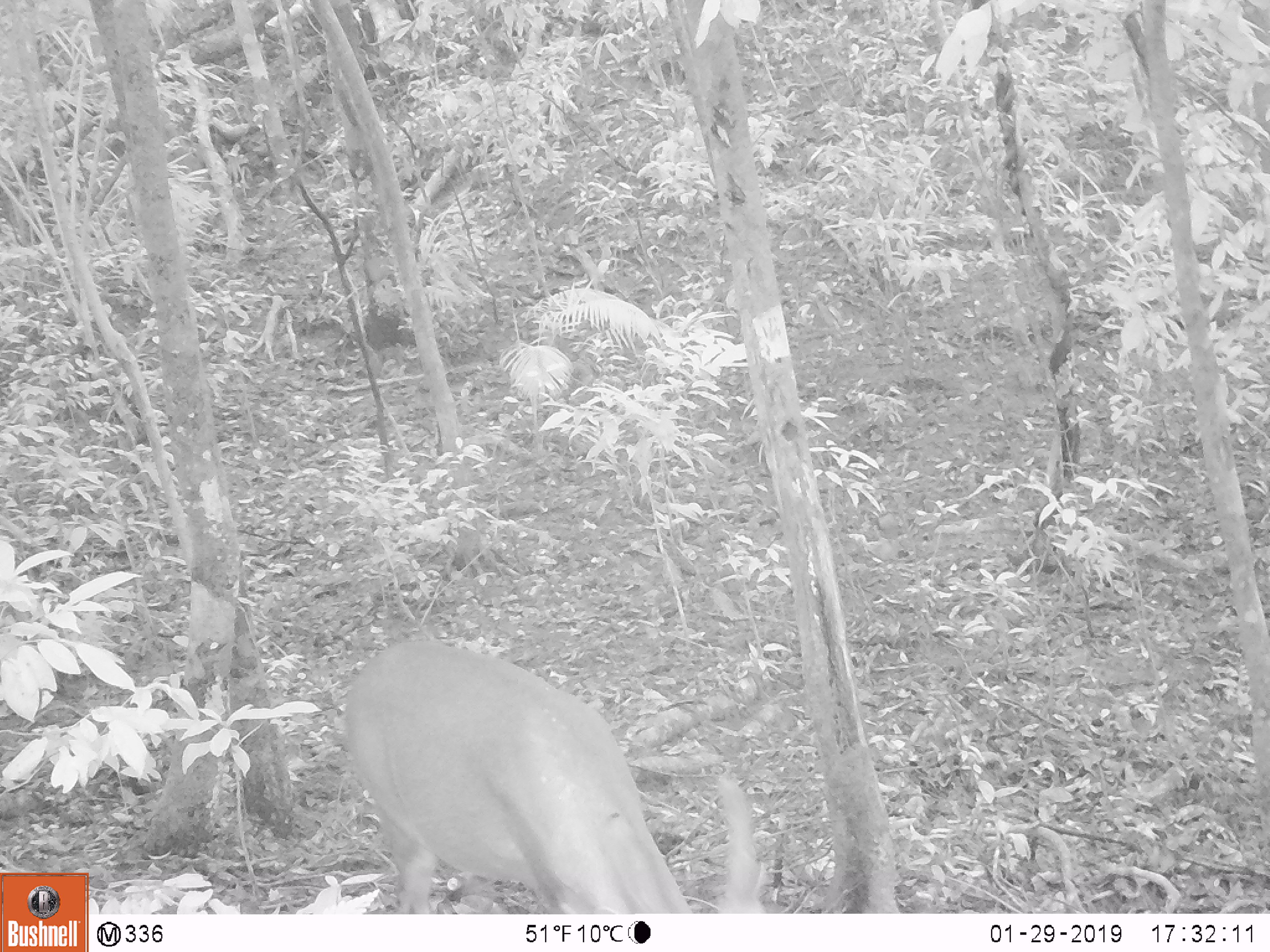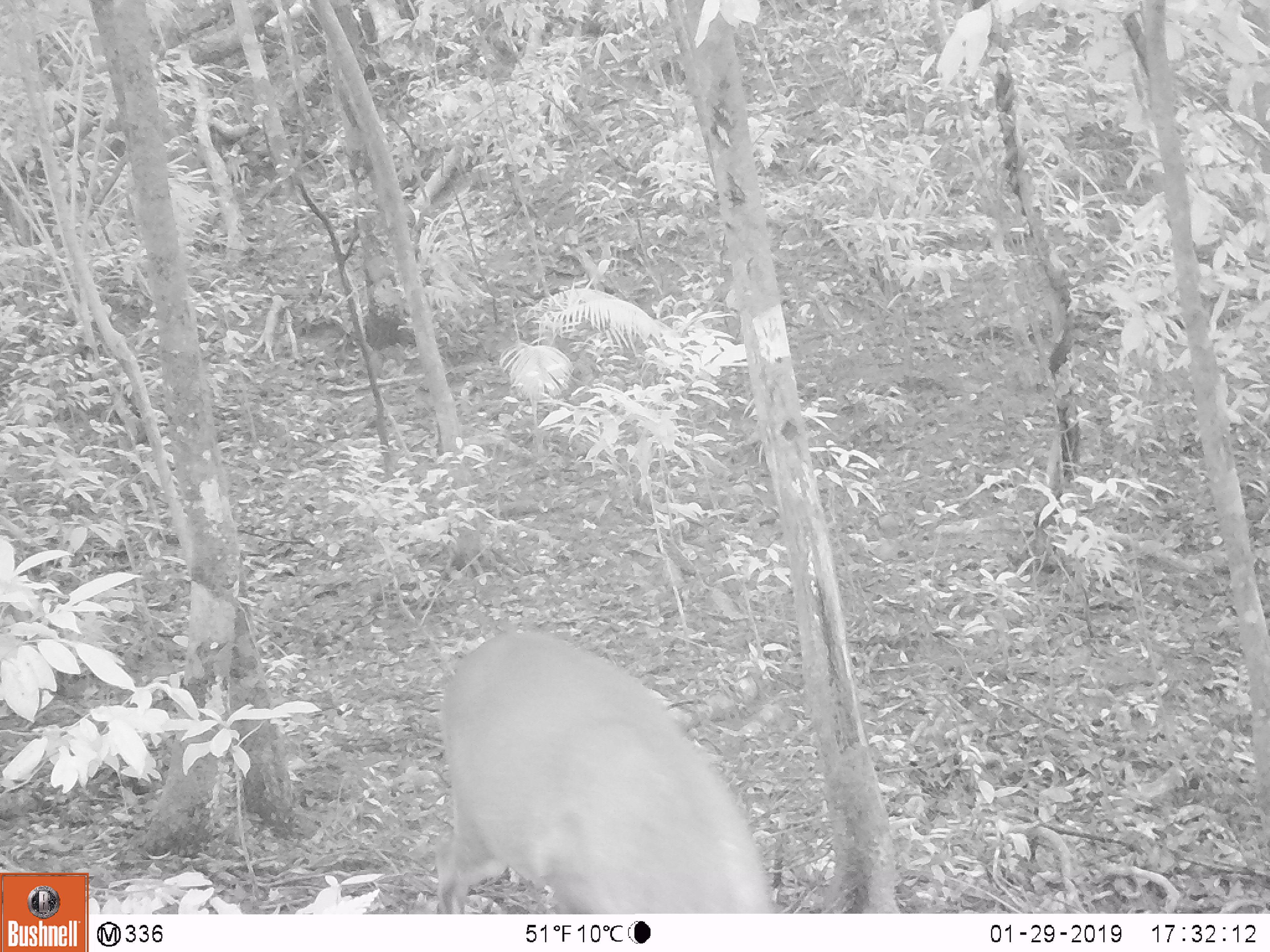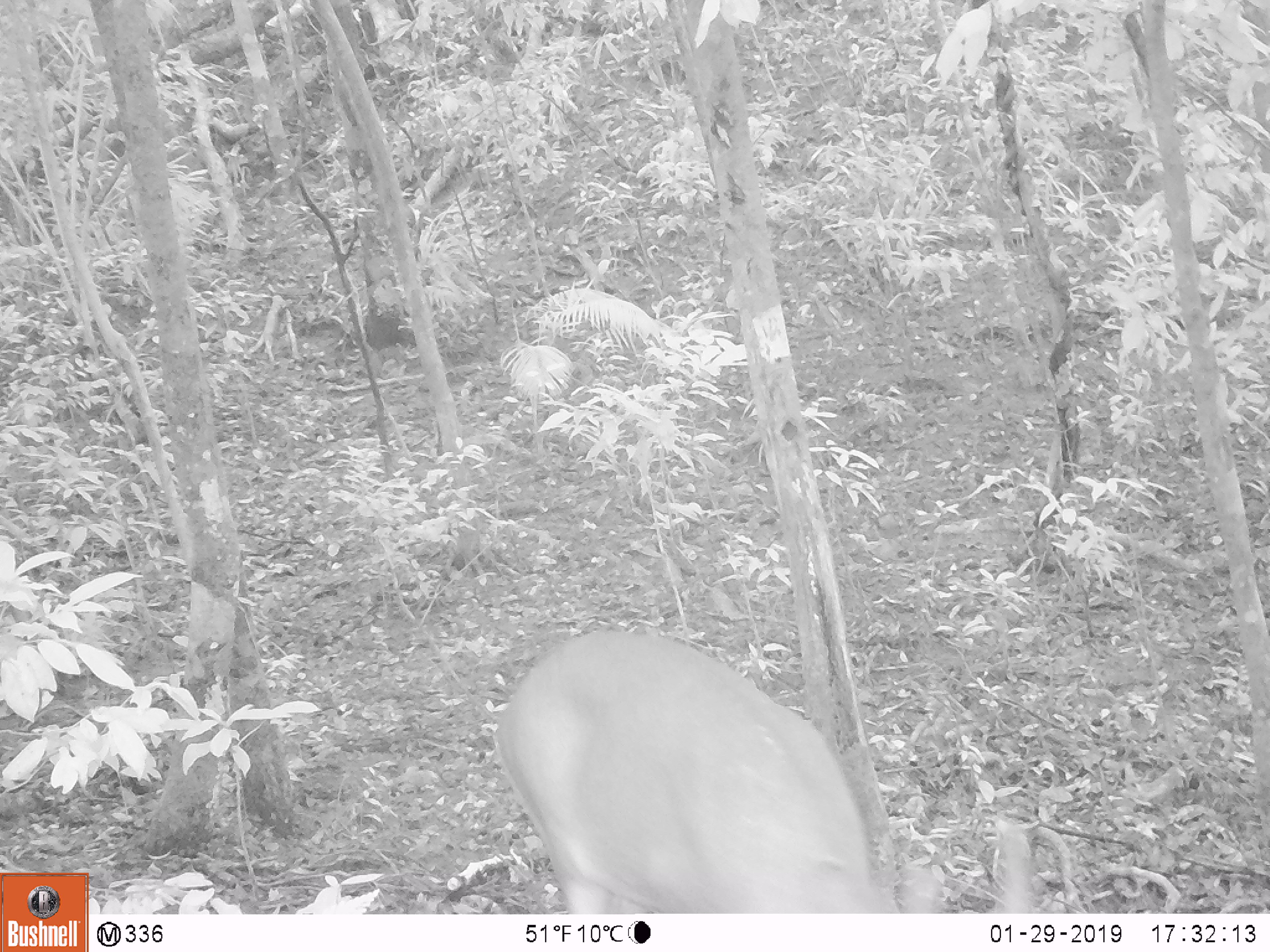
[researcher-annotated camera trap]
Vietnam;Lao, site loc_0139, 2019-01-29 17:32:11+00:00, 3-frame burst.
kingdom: Animalia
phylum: Chordata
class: Mammalia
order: Artiodactyla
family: Cervidae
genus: Muntiacus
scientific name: Muntiacus vuquangensis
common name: large-antlered muntjac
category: large antlered muntjac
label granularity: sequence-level